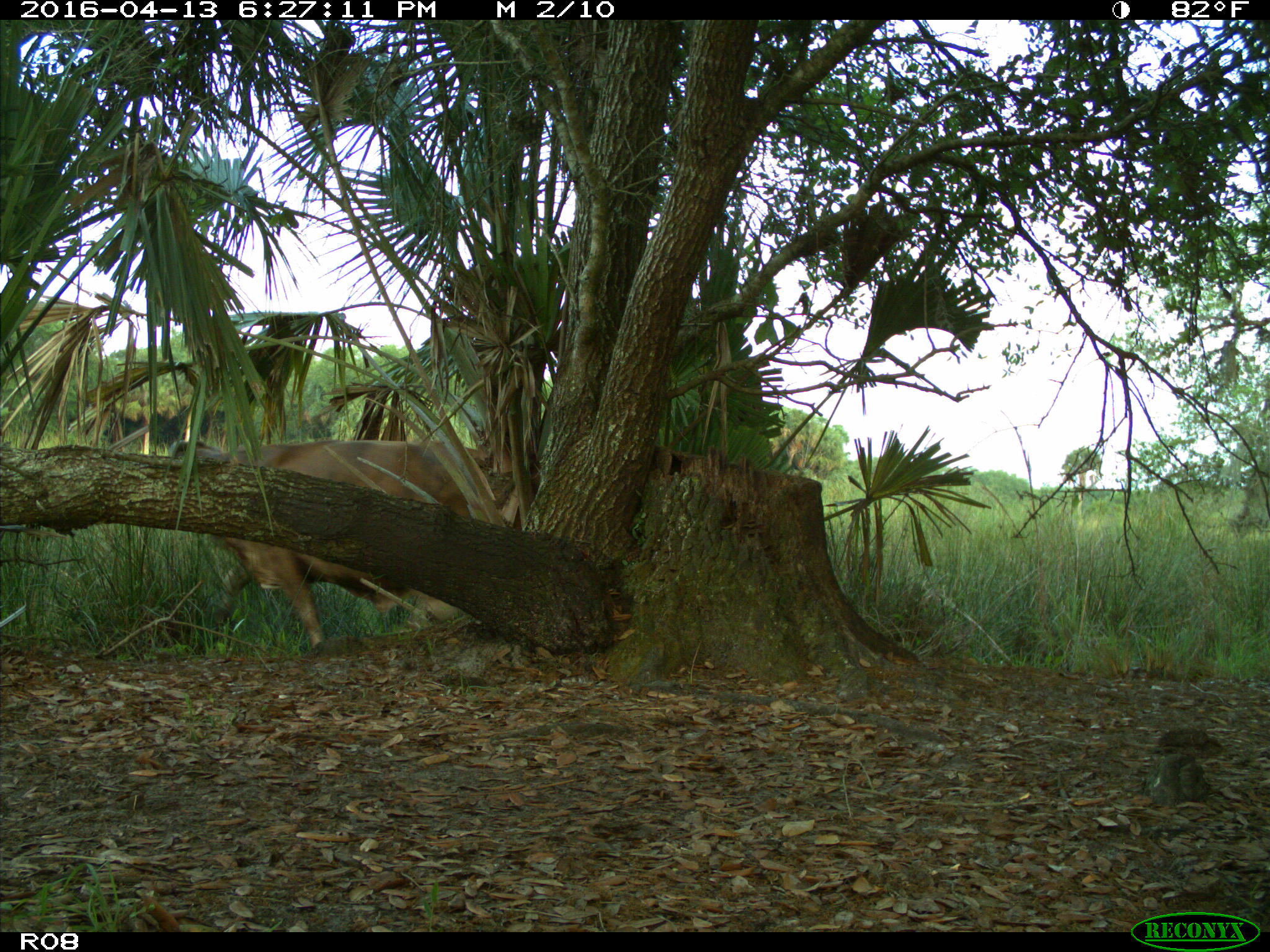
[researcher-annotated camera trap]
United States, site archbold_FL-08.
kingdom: Animalia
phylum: Chordata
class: Mammalia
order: Artiodactyla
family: Bovidae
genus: Bos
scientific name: Bos taurus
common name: domestic cow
Bos taurus (domestic cow).